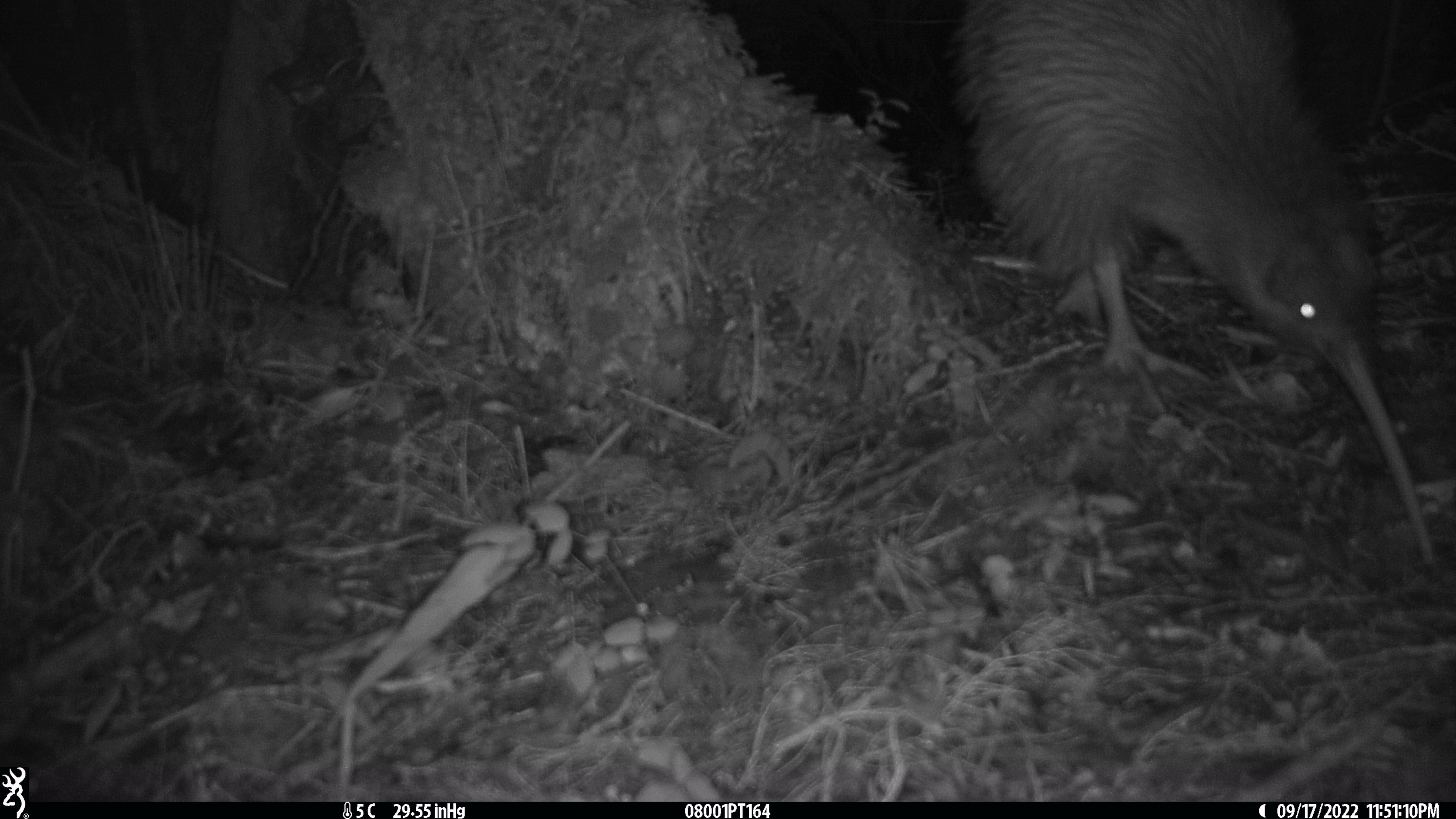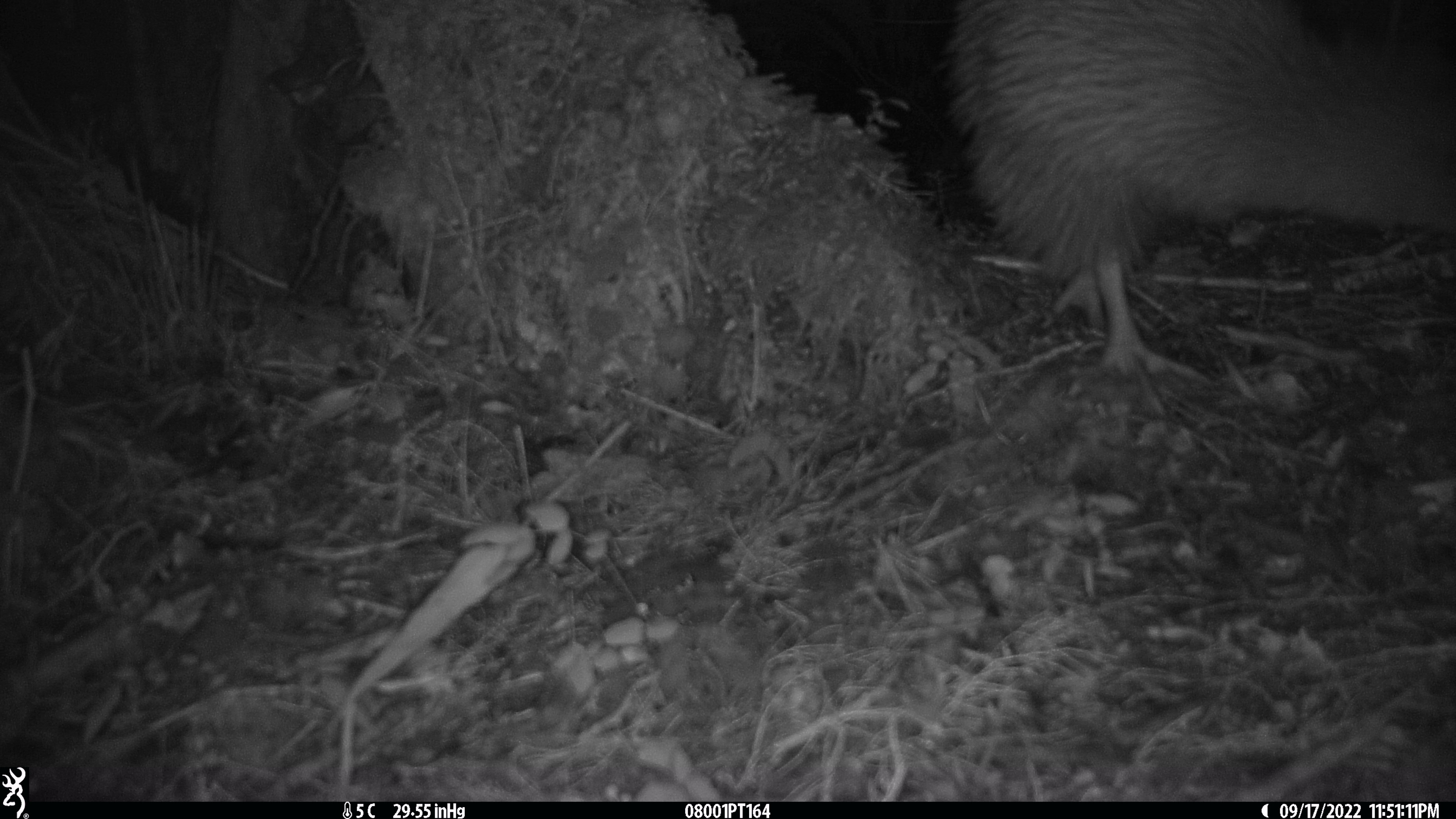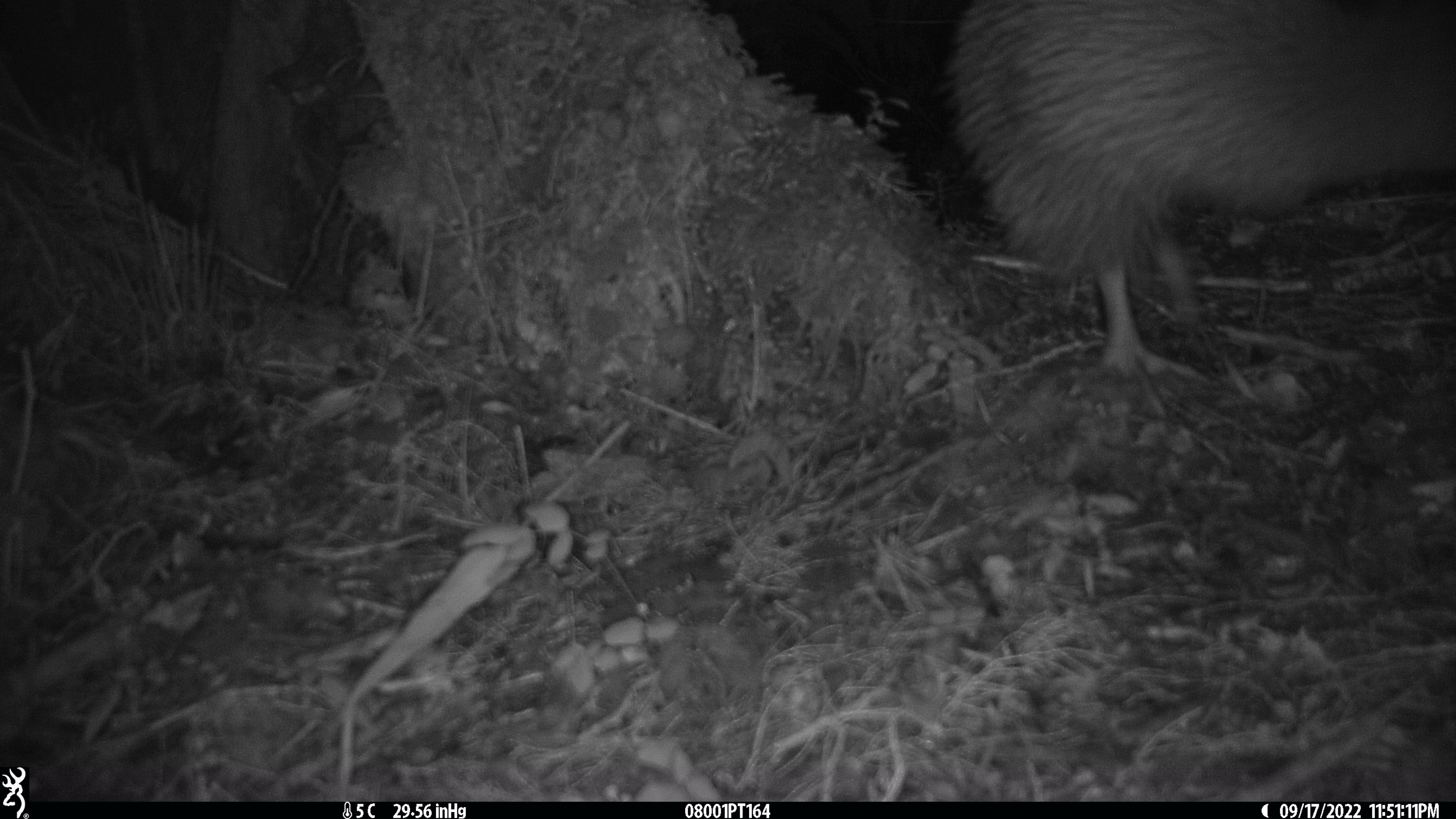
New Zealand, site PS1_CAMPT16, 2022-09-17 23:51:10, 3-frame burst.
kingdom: Animalia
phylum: Chordata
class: Aves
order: Apterygiformes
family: Apterygidae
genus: Apteryx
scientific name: Apteryx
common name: kiwi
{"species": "kiwi (Apteryx)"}